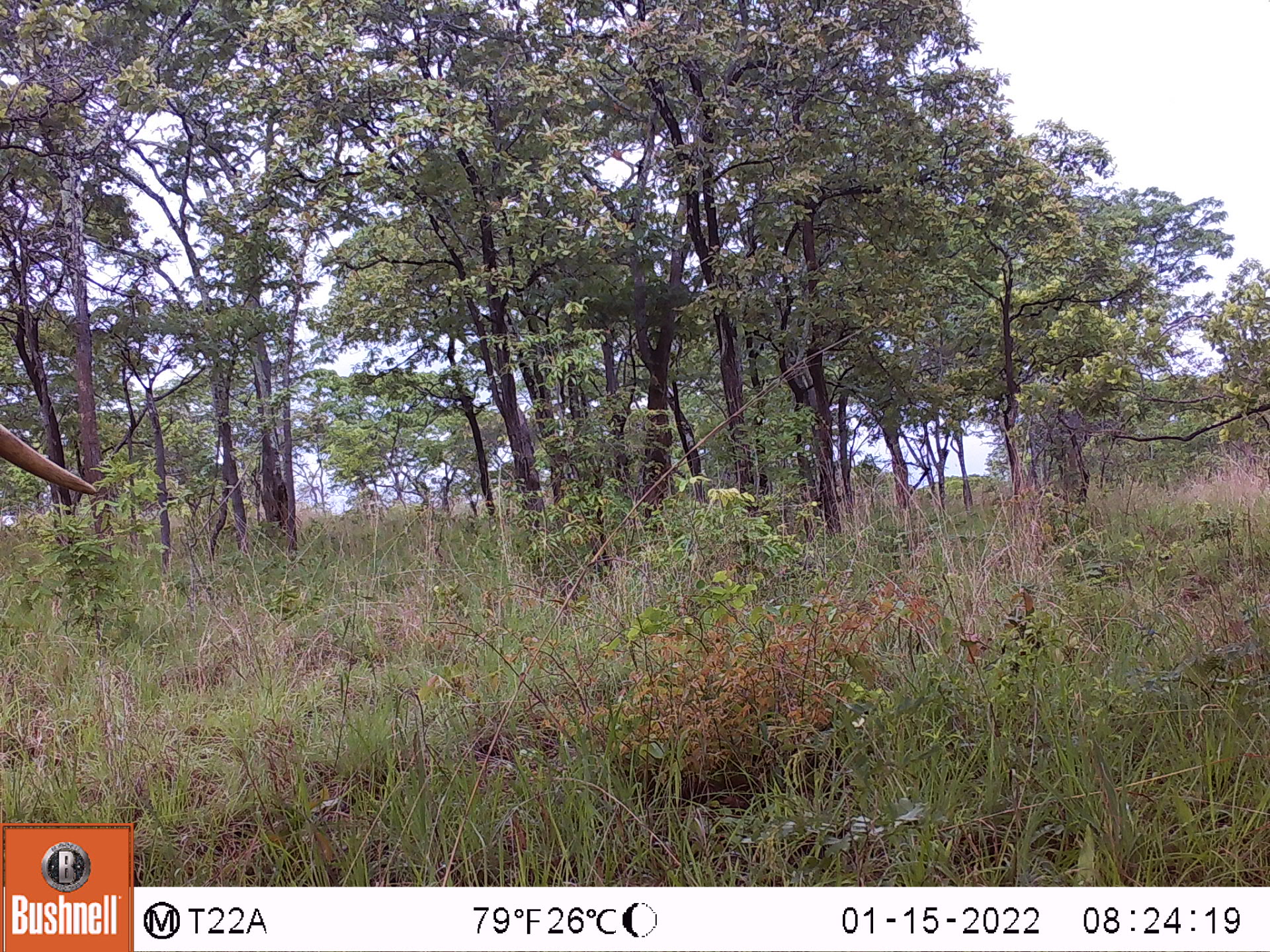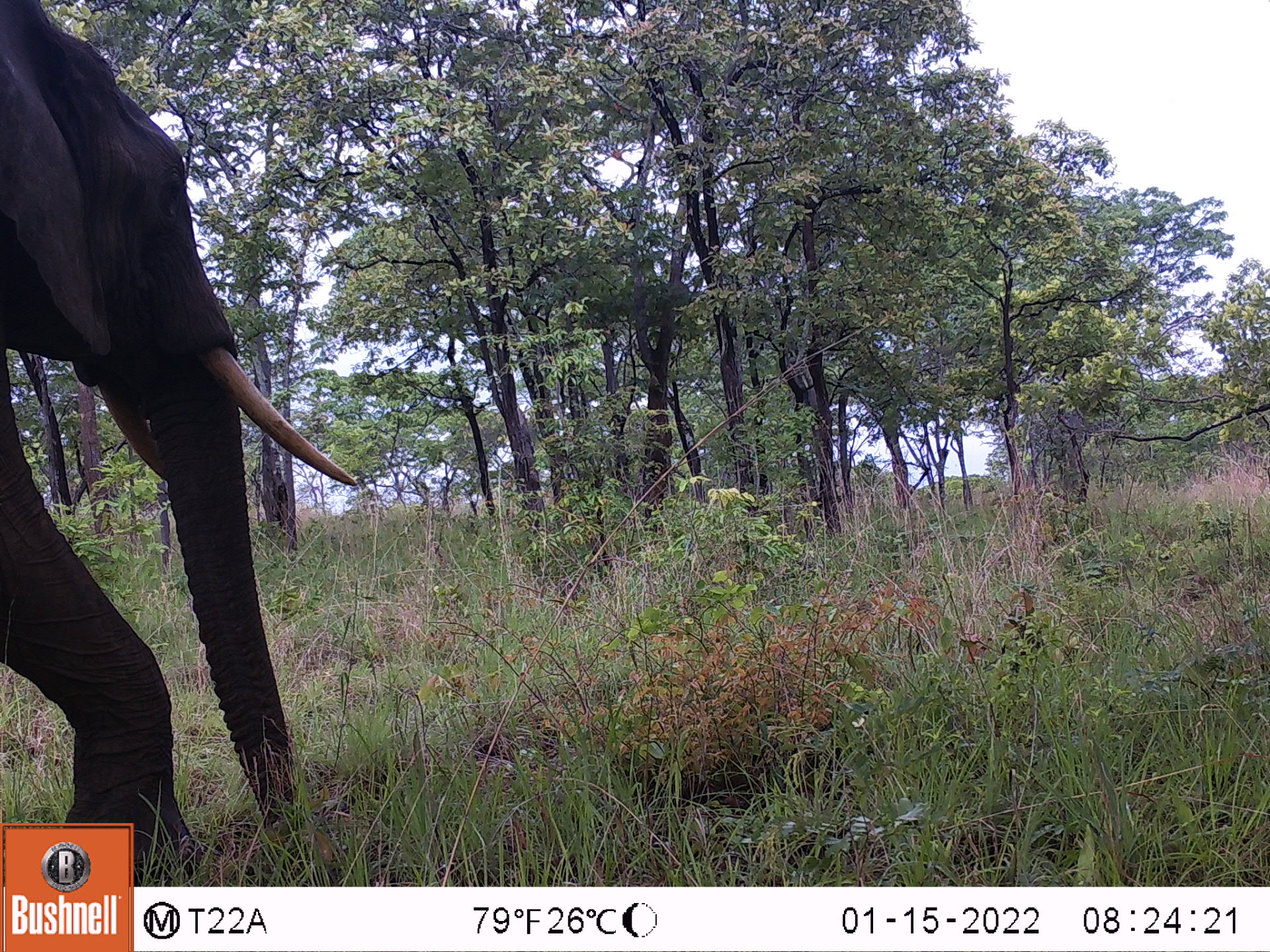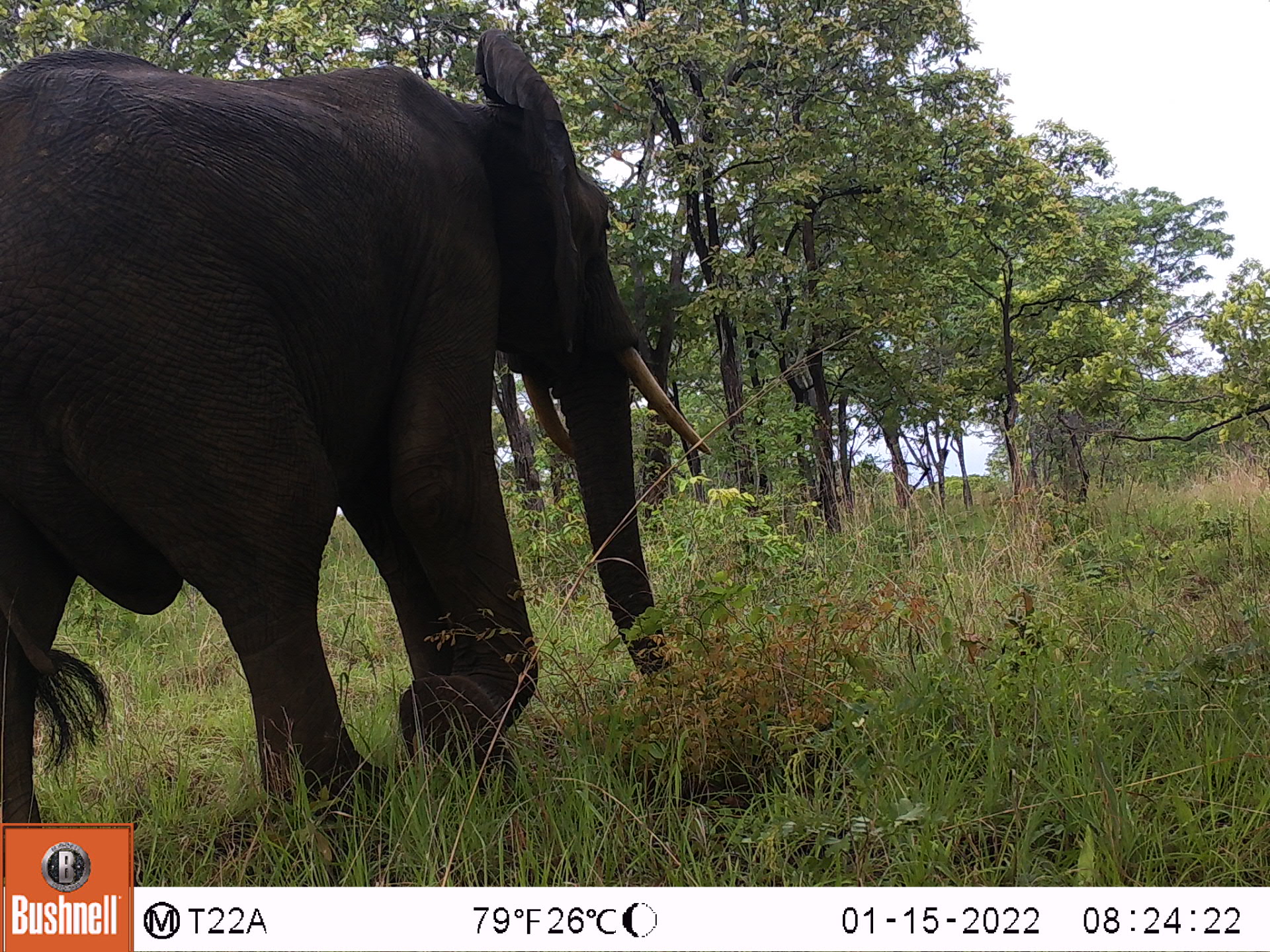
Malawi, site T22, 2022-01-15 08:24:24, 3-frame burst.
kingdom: Animalia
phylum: Chordata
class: Mammalia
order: Proboscidea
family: Elephantidae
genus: Loxodonta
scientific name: Loxodonta africana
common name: african savanna elephant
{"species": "african savanna elephant (Loxodonta africana)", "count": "1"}